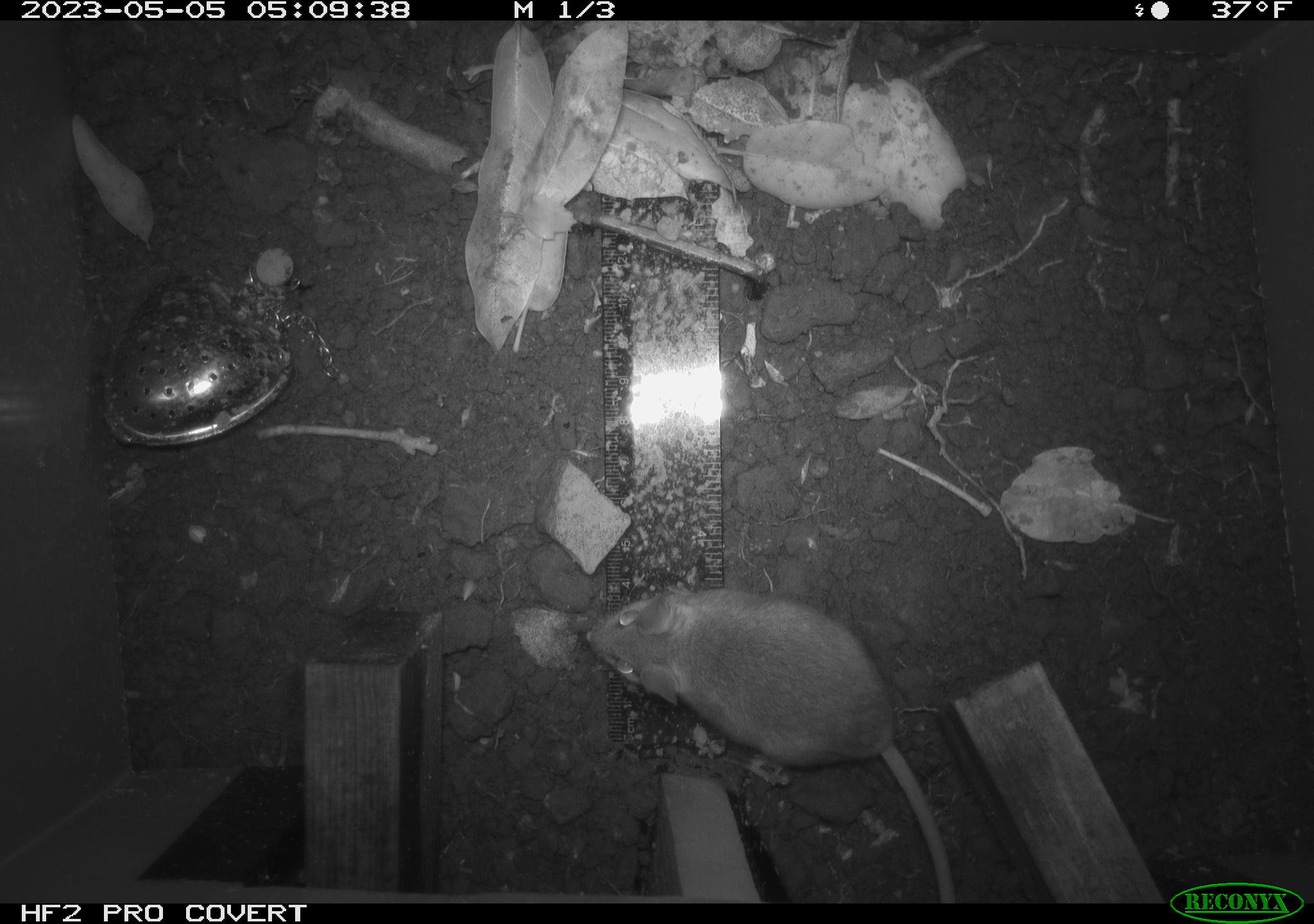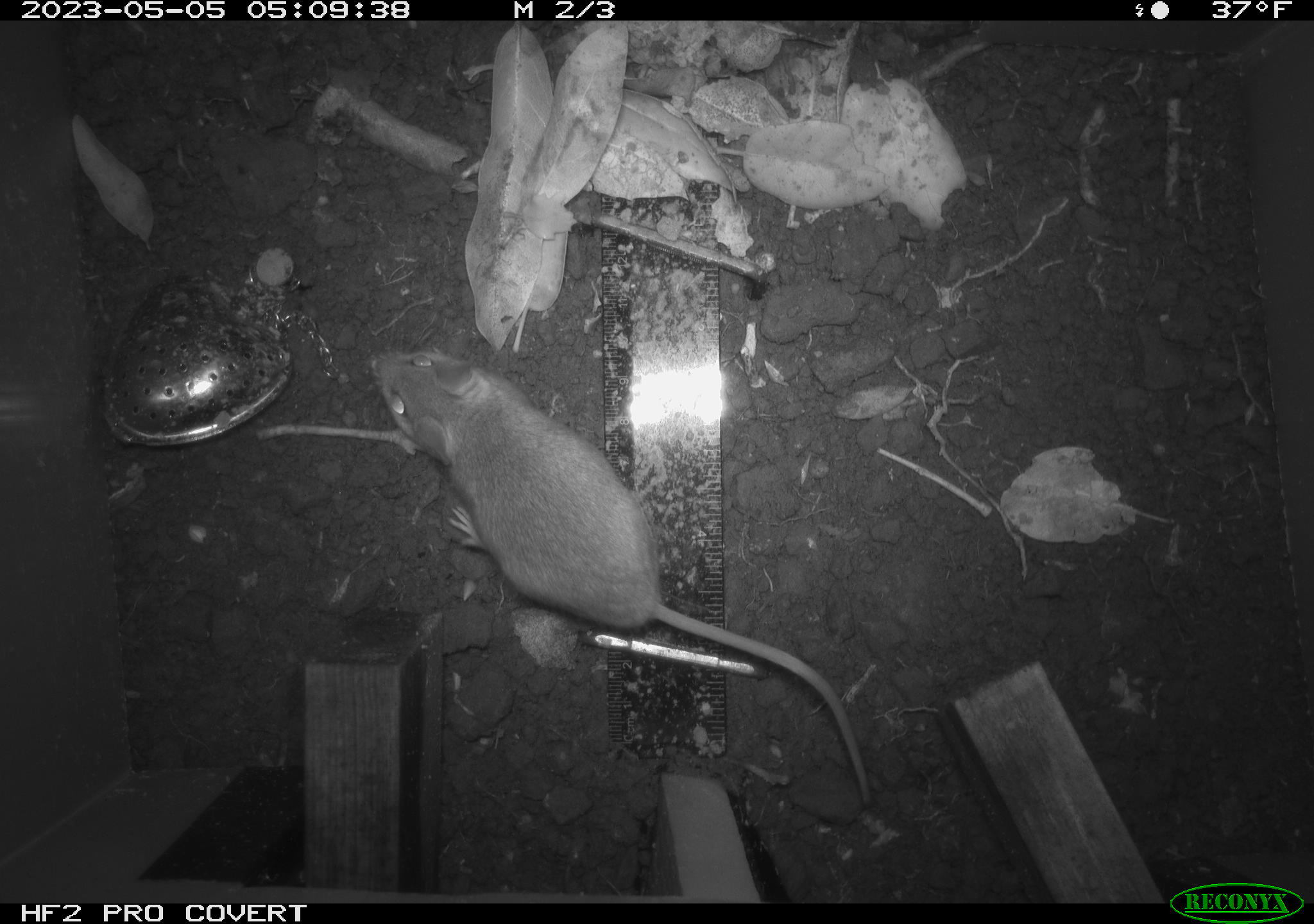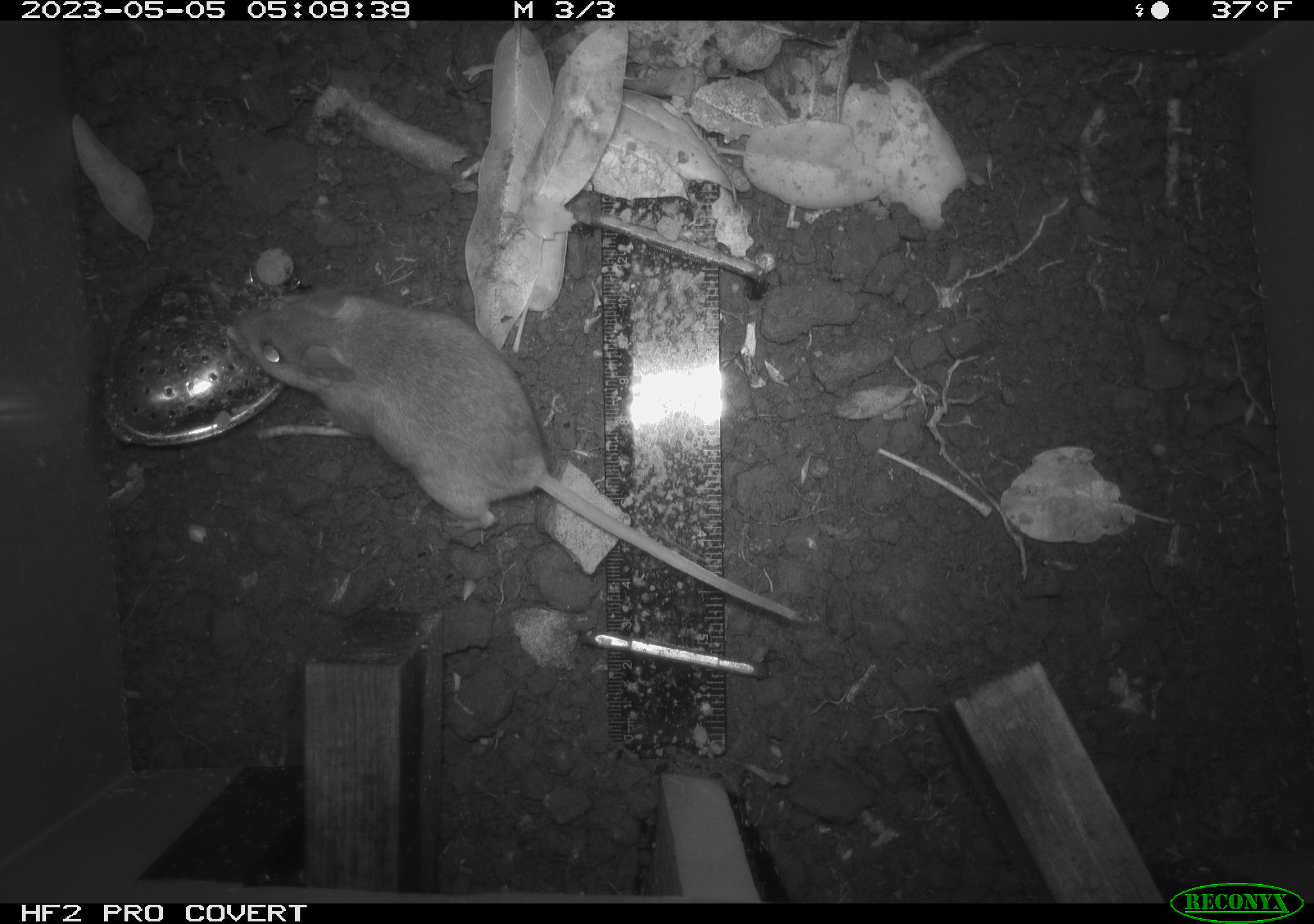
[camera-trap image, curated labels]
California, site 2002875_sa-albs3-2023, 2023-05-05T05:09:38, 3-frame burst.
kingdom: Animalia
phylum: Chordata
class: Mammalia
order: Rodentia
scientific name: Rodentia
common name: mouse species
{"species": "mouse species (Rodentia)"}